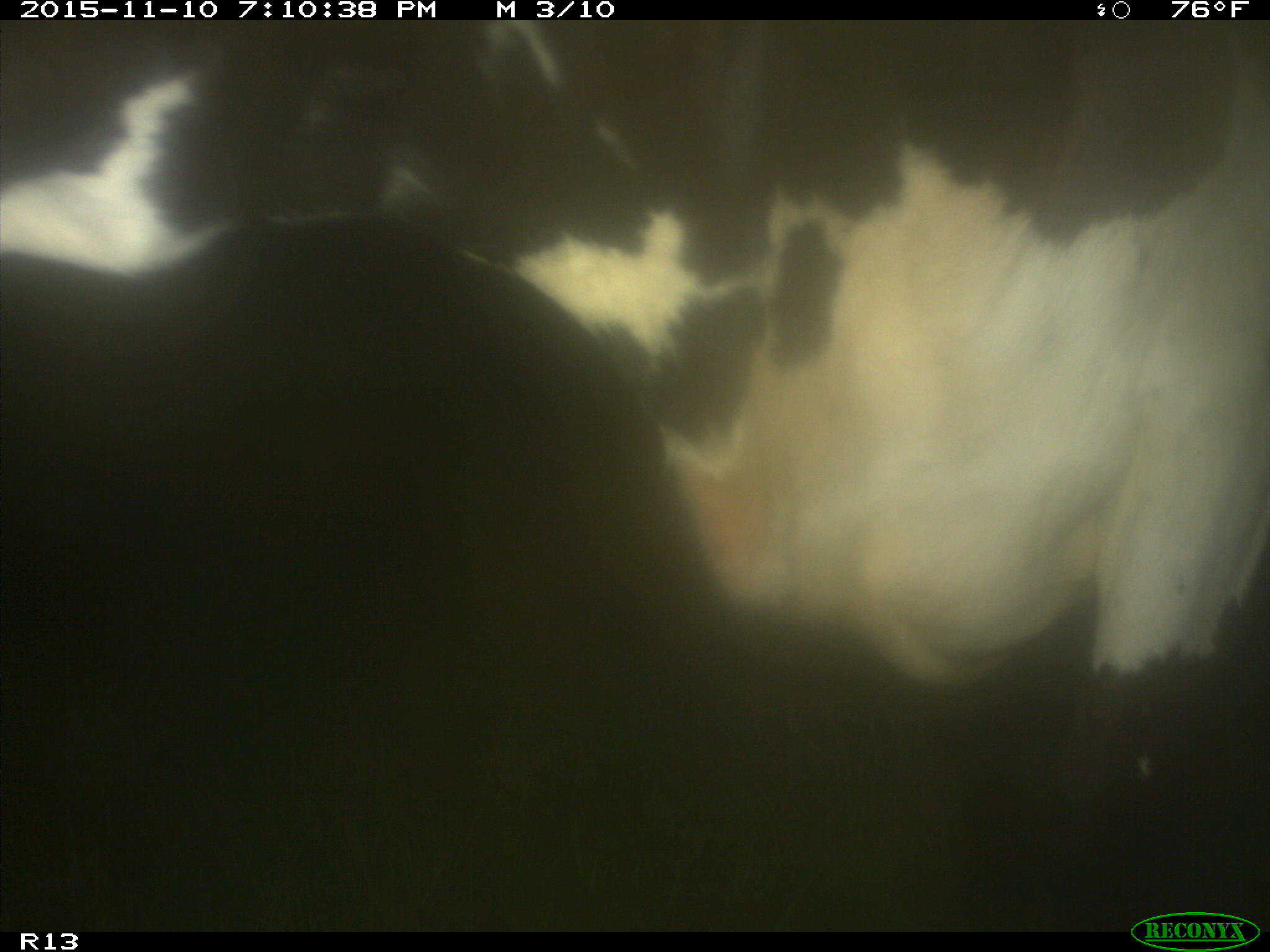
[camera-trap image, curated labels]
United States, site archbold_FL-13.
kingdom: Animalia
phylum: Chordata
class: Mammalia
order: Artiodactyla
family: Bovidae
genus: Bos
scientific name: Bos taurus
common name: domestic cow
Bos taurus (domestic cow).